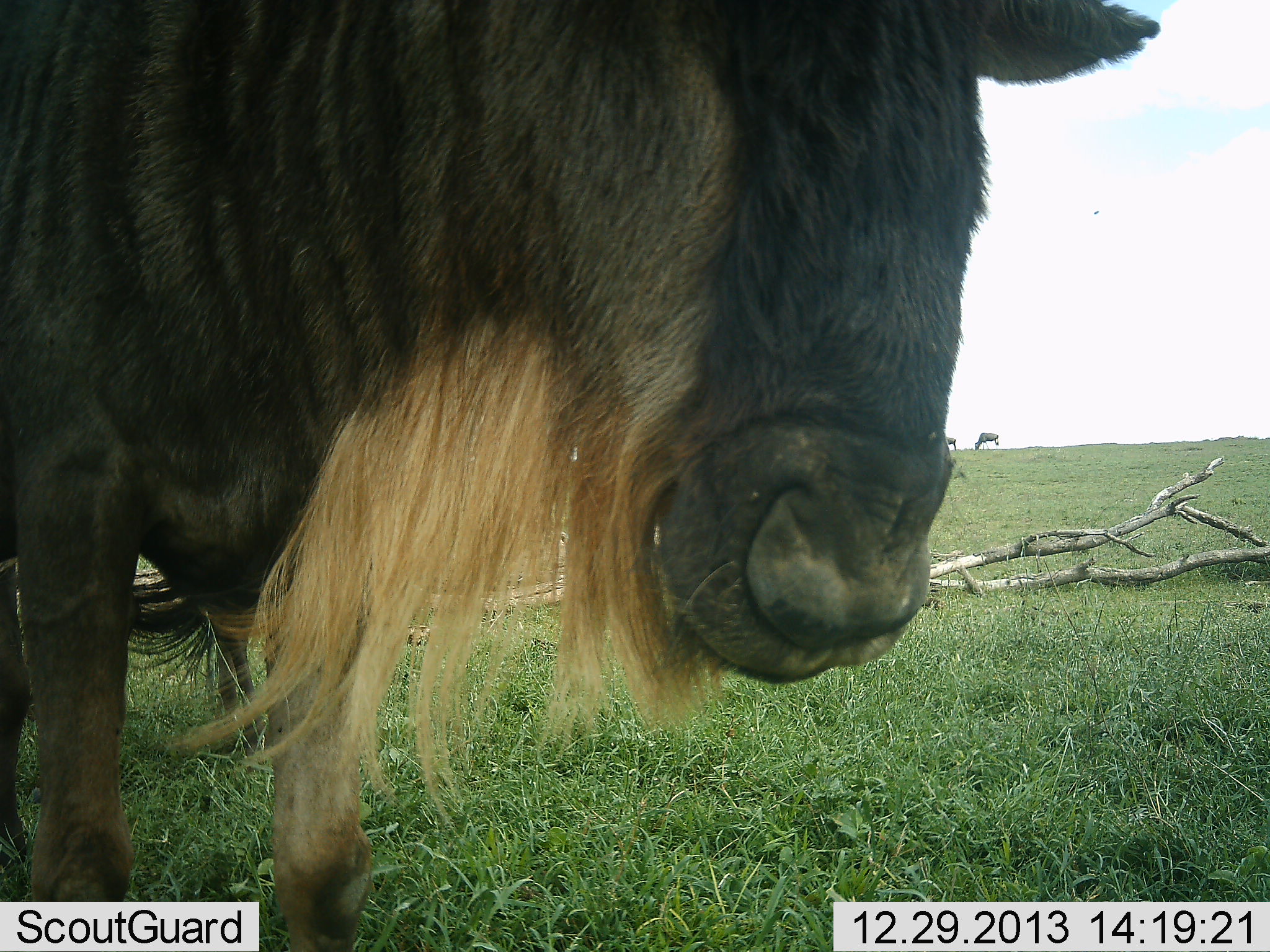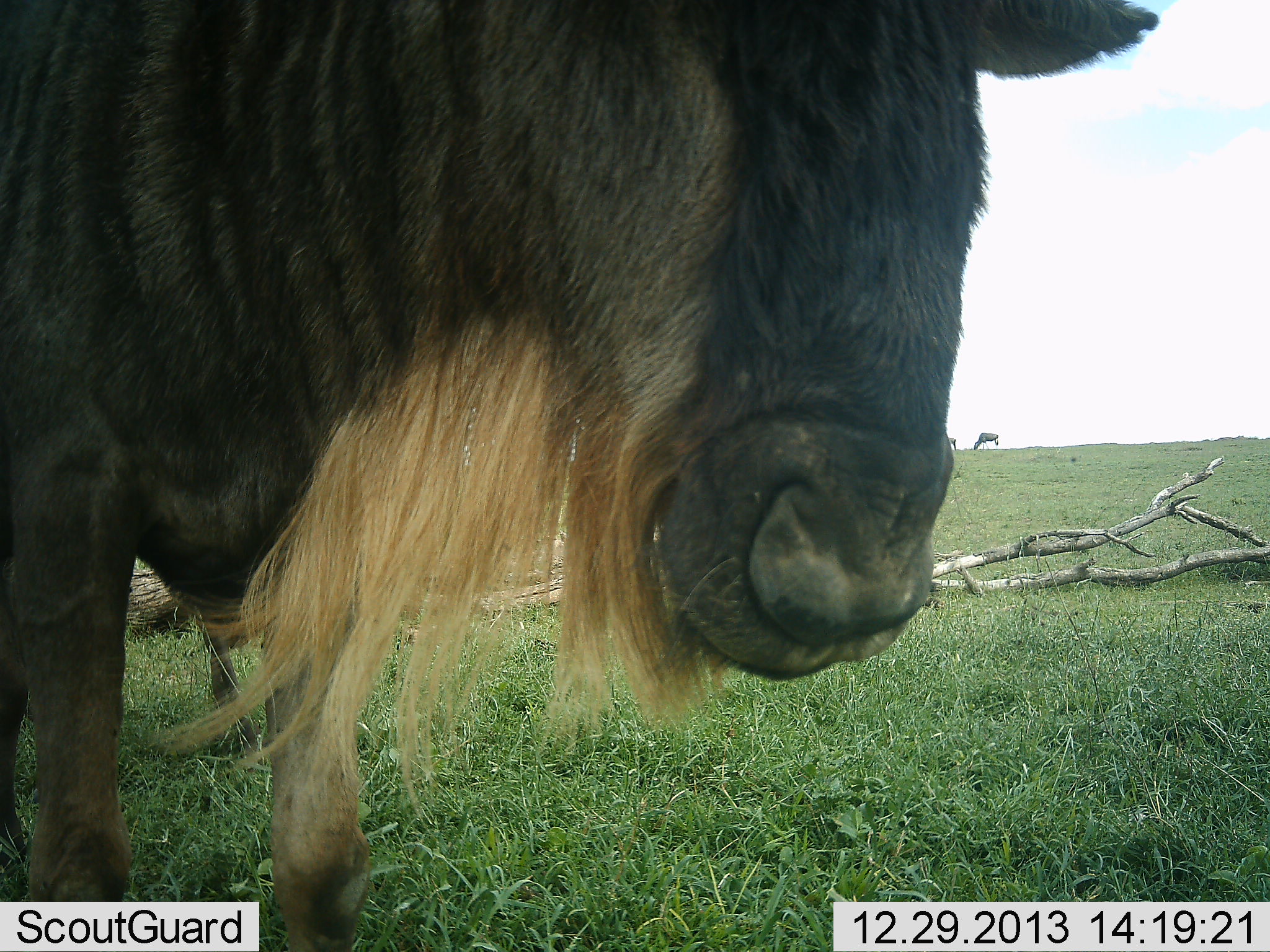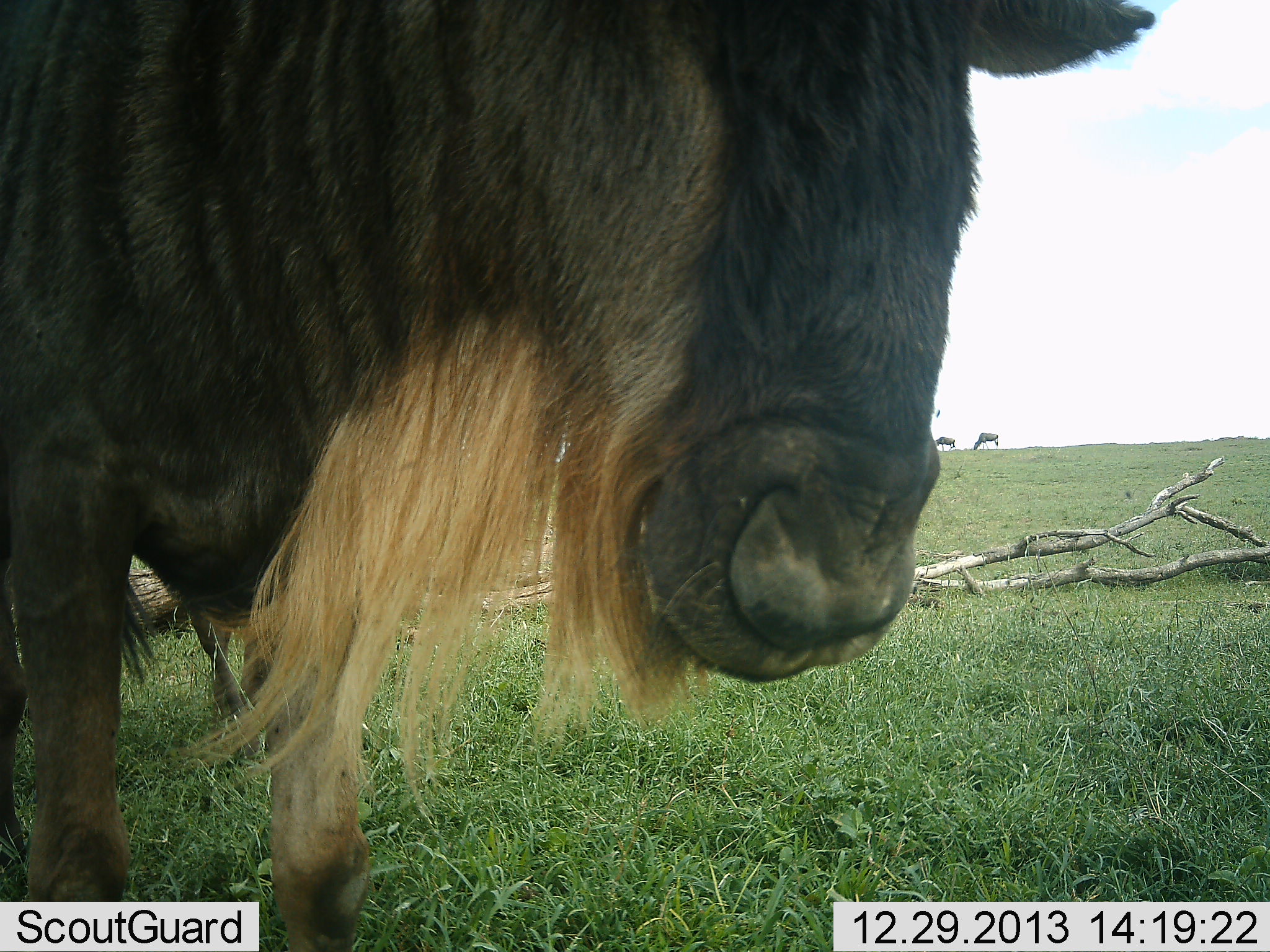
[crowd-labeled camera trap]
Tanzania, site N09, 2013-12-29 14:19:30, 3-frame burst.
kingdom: Animalia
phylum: Chordata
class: Mammalia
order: Artiodactyla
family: Bovidae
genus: Connochaetes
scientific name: Connochaetes taurinus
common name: blue wildebeest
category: wildebeest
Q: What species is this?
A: Wildebeest (blue wildebeest) (Connochaetes taurinus).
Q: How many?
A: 1.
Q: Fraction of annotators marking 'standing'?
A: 89%.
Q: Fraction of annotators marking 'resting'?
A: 2%.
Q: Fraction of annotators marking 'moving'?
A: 2%.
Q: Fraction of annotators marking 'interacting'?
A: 2%.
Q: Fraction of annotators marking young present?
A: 0%.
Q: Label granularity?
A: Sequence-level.